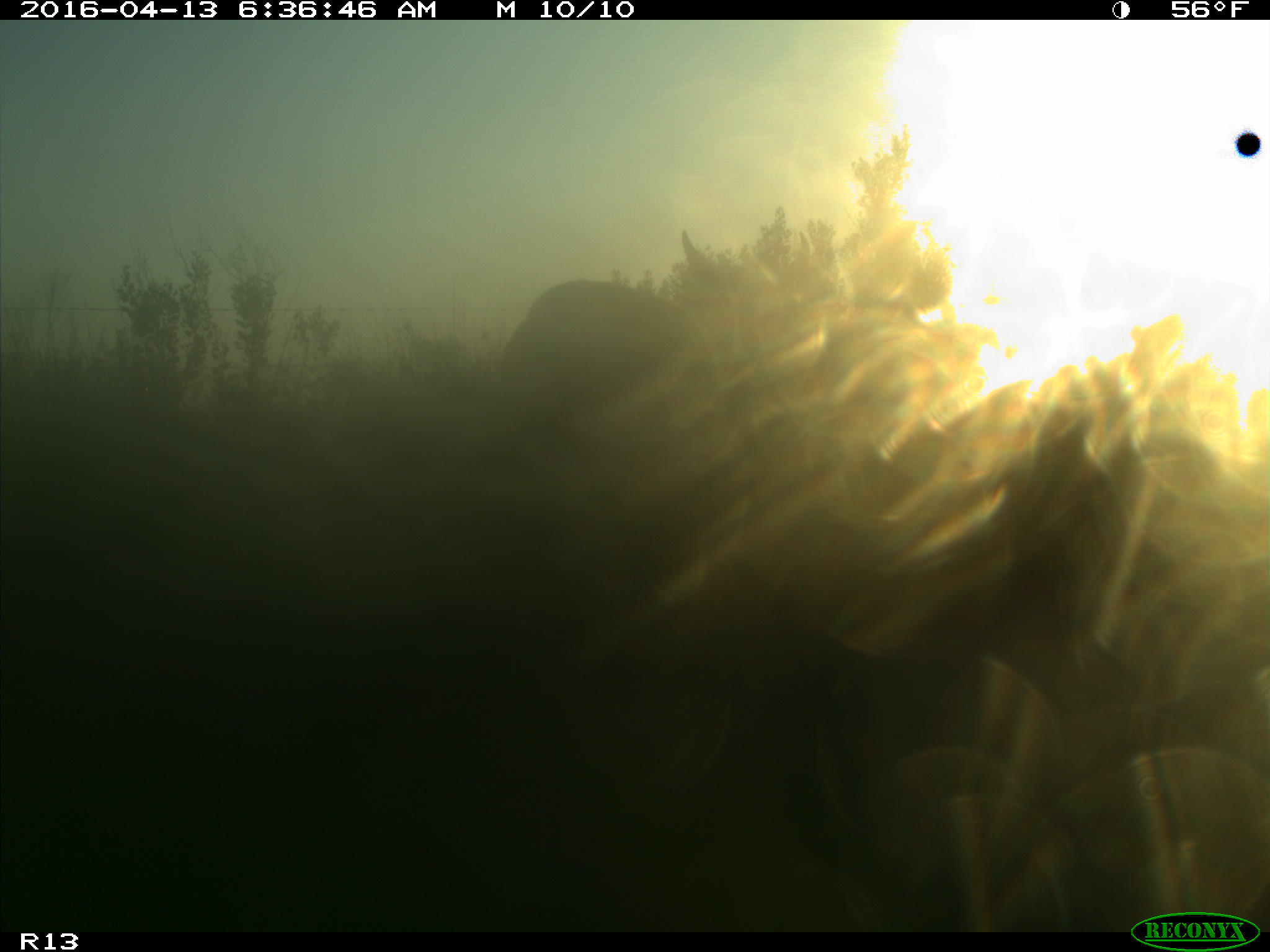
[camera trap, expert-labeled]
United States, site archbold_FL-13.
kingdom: Animalia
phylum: Chordata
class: Mammalia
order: Artiodactyla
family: Bovidae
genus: Bos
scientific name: Bos taurus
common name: domestic cow